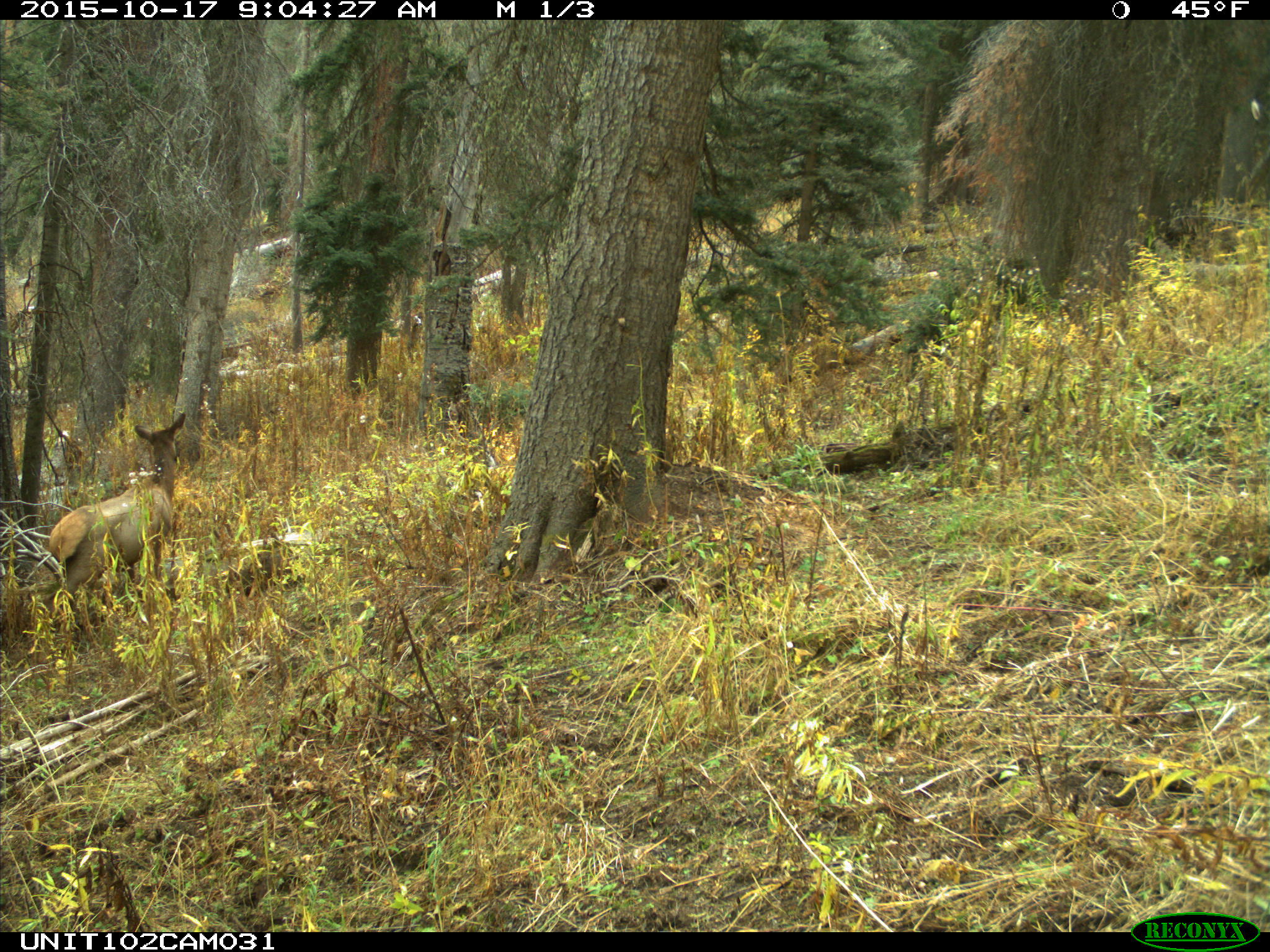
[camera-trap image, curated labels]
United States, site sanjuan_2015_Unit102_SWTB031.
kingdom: Animalia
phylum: Chordata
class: Mammalia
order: Artiodactyla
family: Cervidae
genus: Cervus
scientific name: Cervus elaphus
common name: red deer